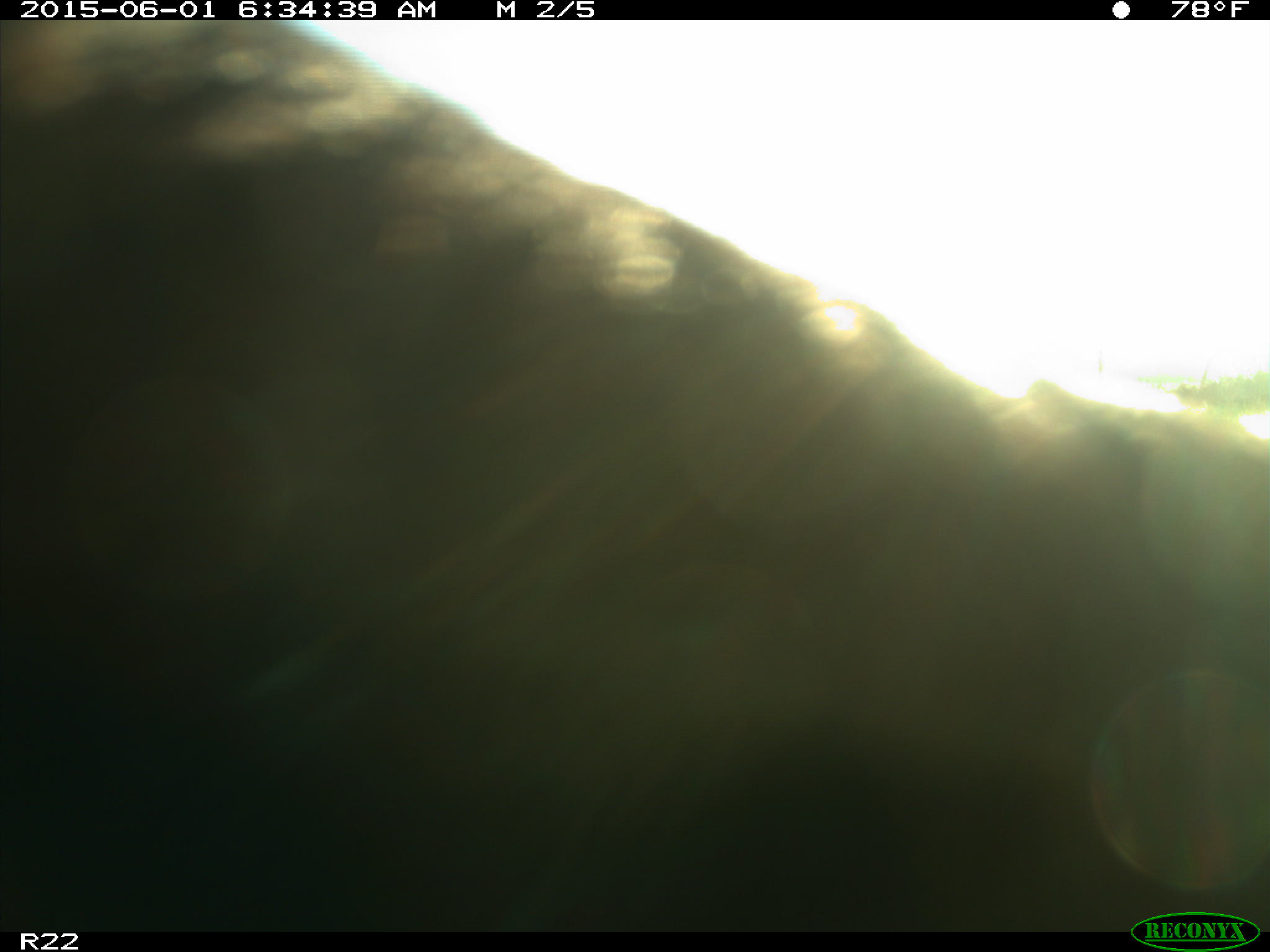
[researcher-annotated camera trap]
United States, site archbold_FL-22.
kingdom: Animalia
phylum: Chordata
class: Mammalia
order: Artiodactyla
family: Suidae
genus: Sus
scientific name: Sus scrofa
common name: wild boar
Sus scrofa (wild boar).